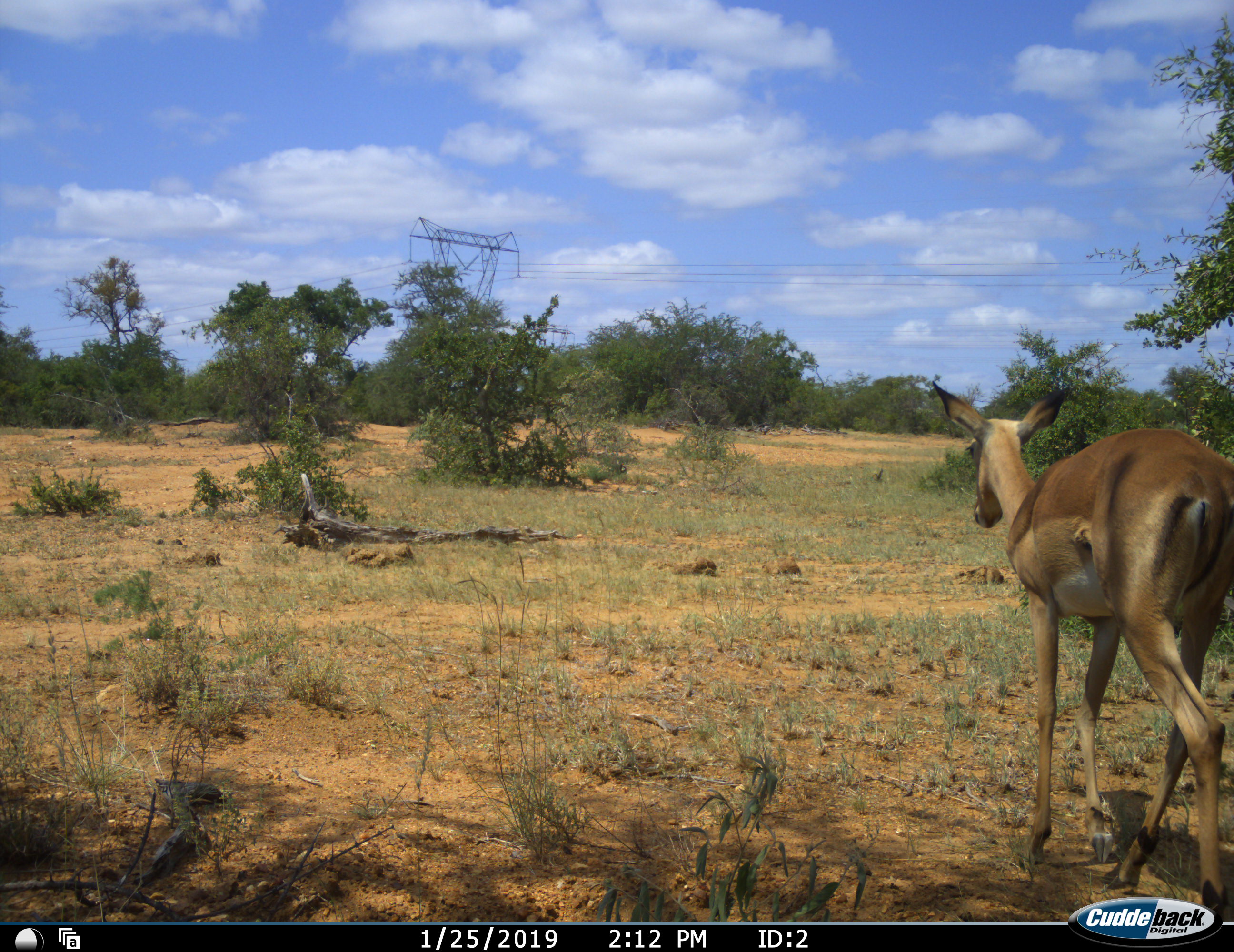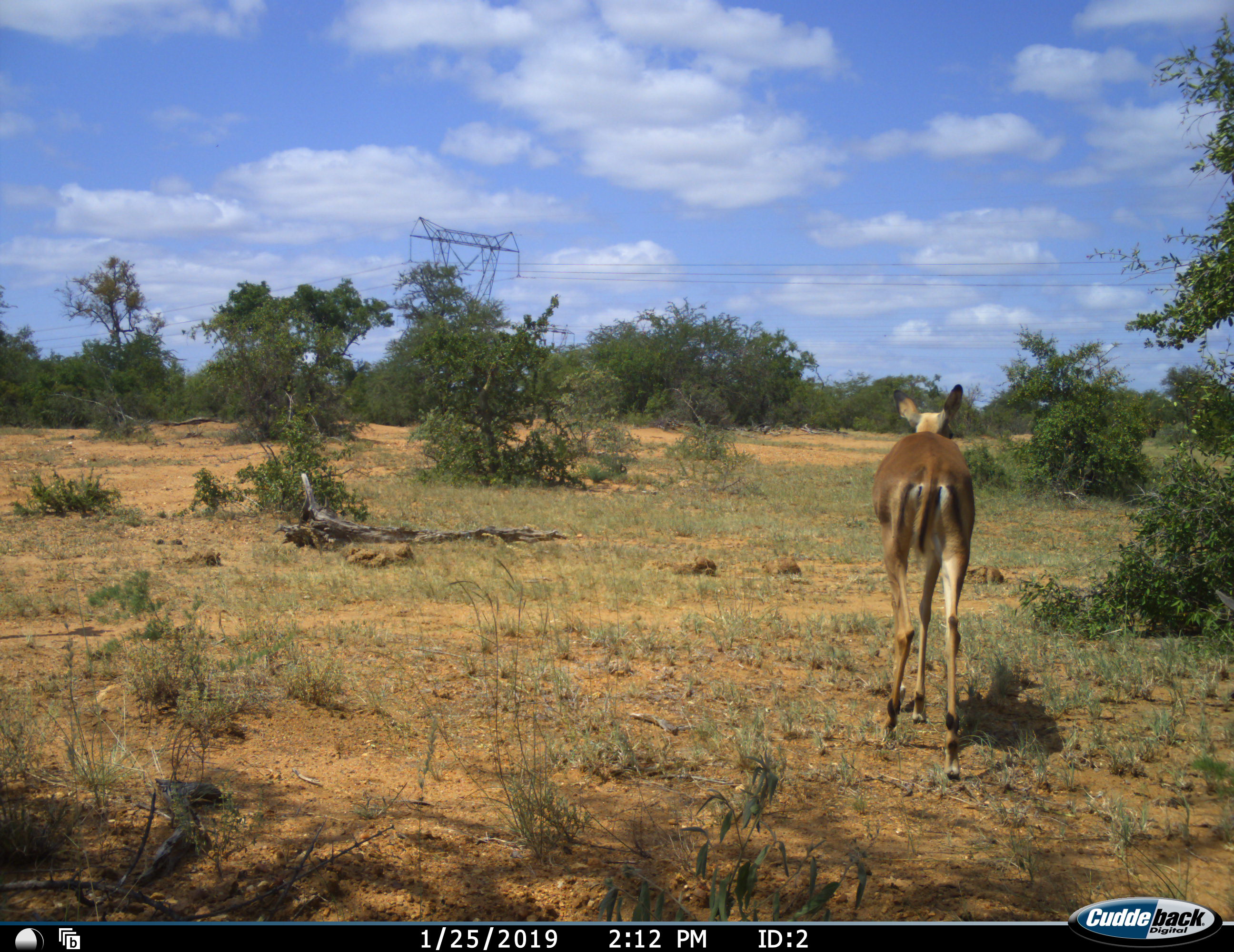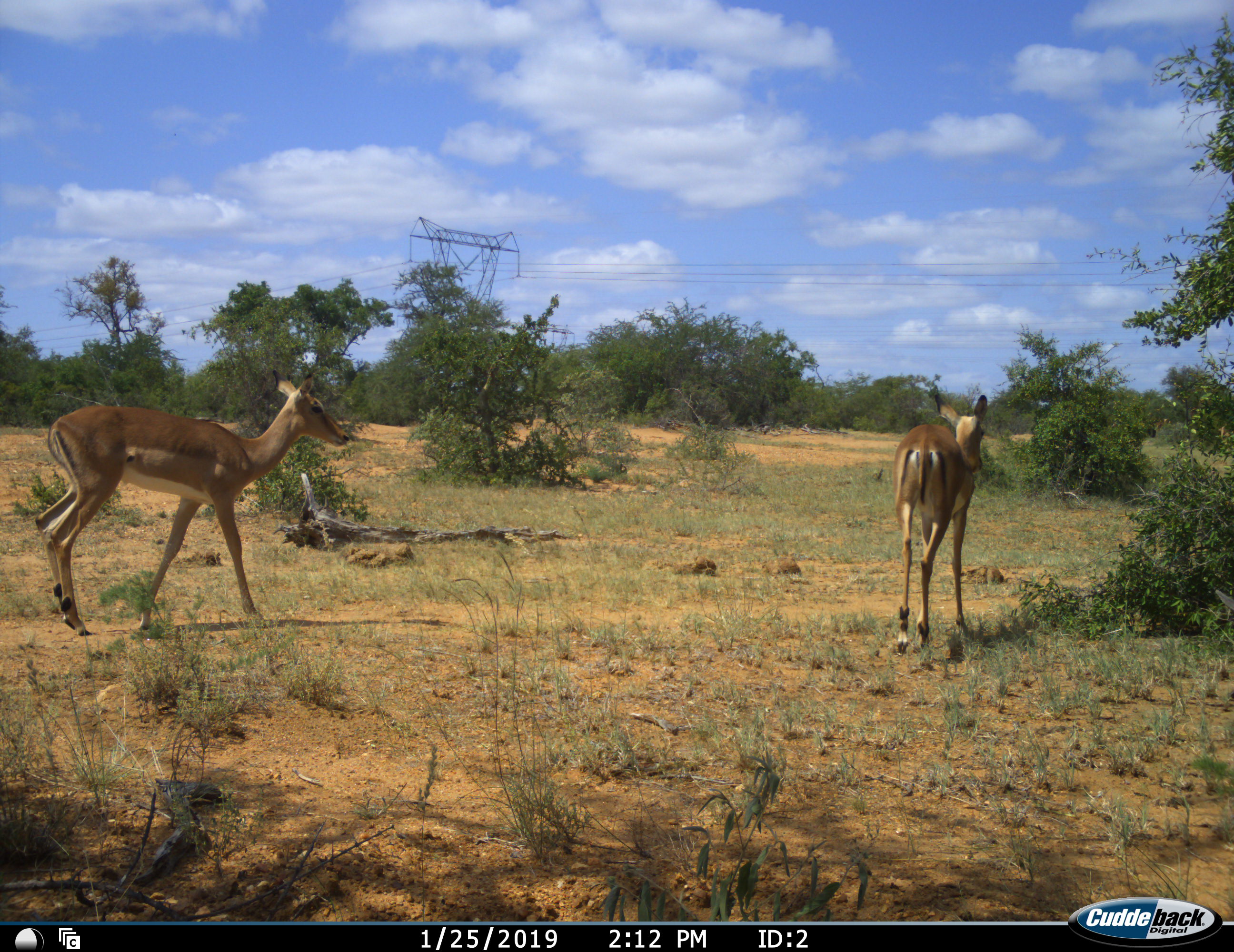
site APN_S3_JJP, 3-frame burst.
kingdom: Animalia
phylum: Chordata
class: Mammalia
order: Artiodactyla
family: Bovidae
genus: Aepyceros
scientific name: Aepyceros melampus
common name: impala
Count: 2.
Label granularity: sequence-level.